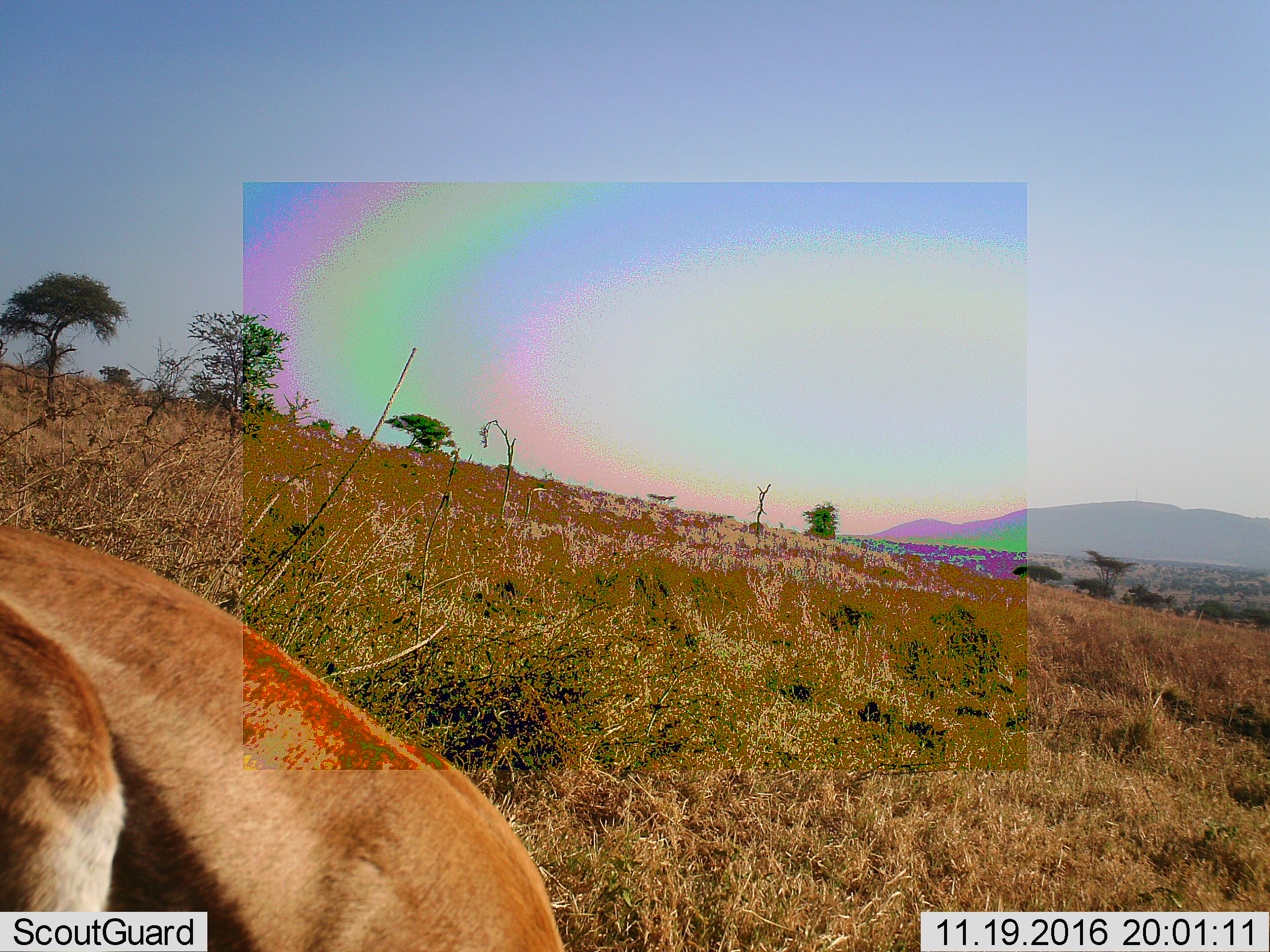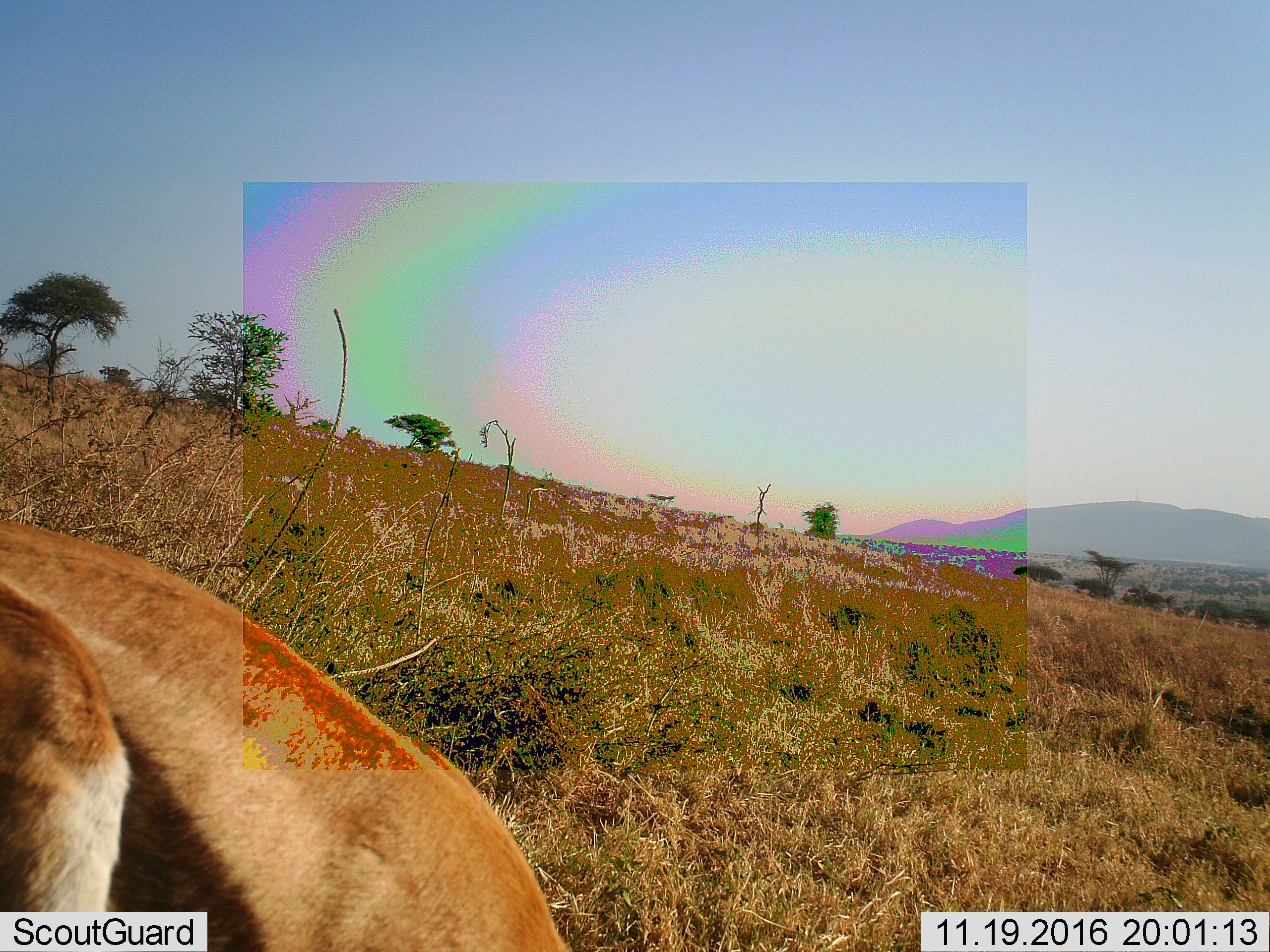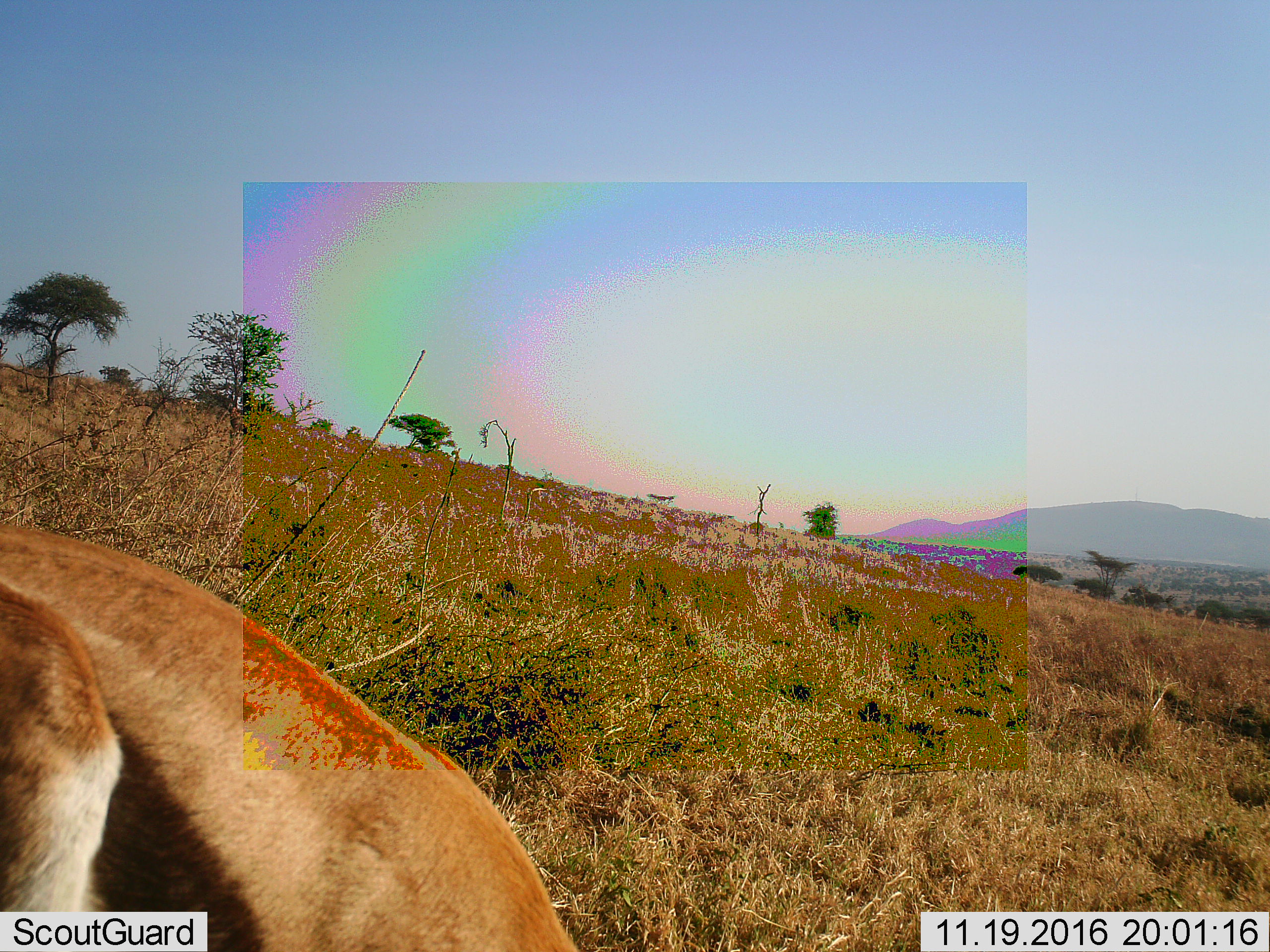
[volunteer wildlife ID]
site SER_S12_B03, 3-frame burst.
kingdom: Animalia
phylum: Chordata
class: Mammalia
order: Artiodactyla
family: Bovidae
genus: Eudorcas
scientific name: Eudorcas thomsonii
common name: thomson's gazelle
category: gazellethomsons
Gazellethomsons (thomson's gazelle) (Eudorcas thomsonii), count 1. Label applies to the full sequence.